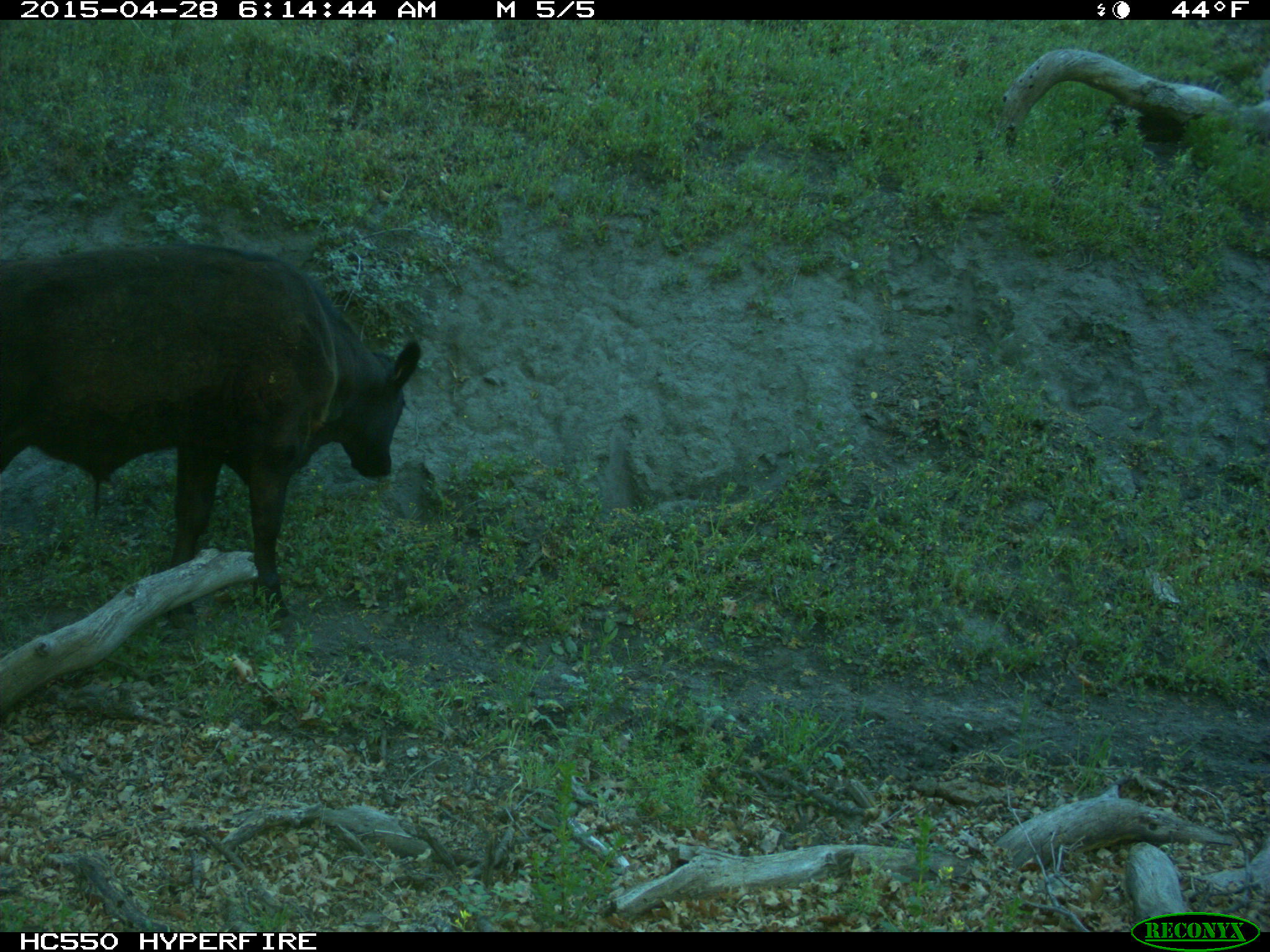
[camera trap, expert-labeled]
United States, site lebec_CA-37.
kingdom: Animalia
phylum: Chordata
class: Mammalia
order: Artiodactyla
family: Bovidae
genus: Bos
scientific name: Bos taurus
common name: domestic cow